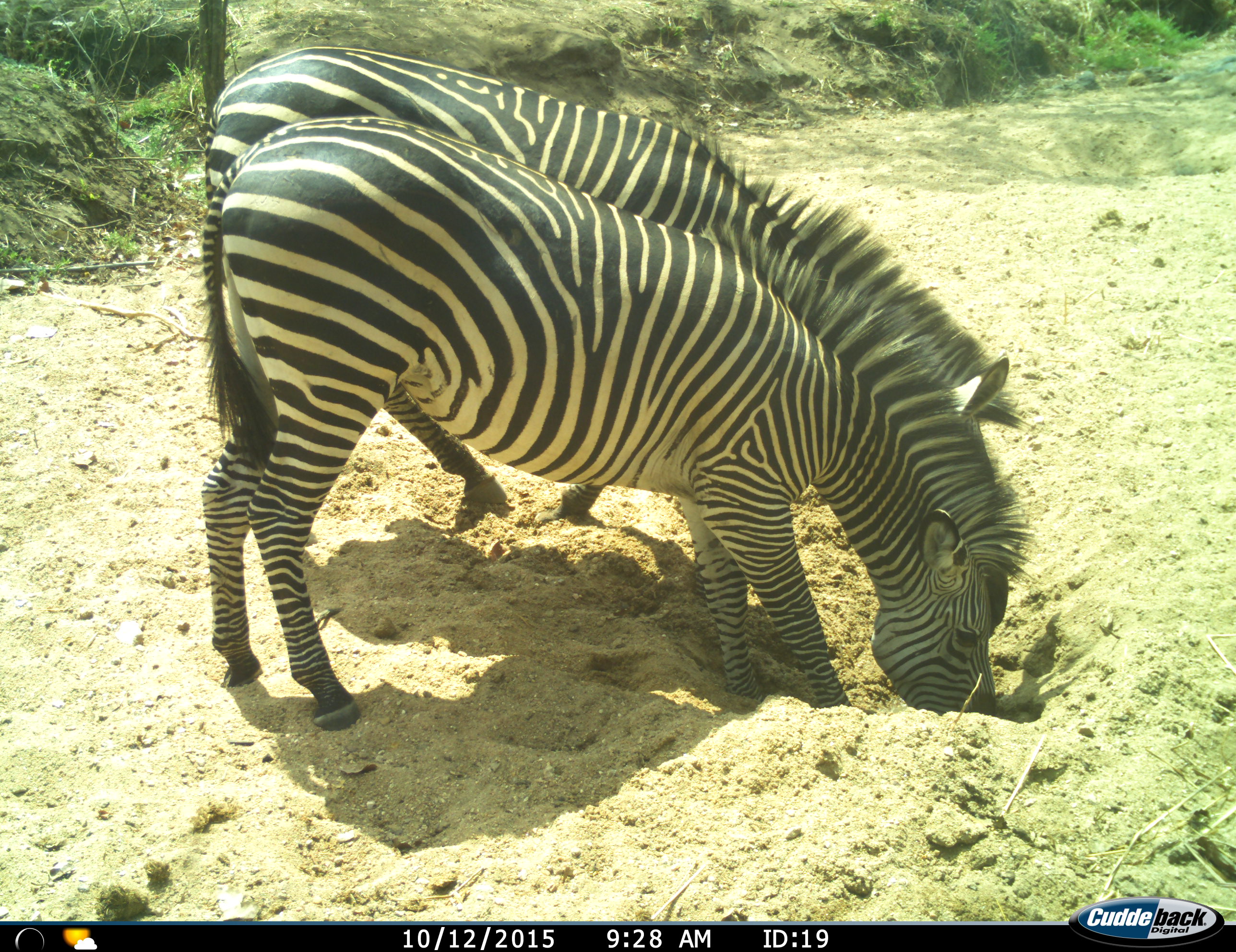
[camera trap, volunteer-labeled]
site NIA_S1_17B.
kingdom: Animalia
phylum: Chordata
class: Mammalia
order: Perissodactyla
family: Equidae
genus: Equus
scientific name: Equus quagga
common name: plains zebra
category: zebraplains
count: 2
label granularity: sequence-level